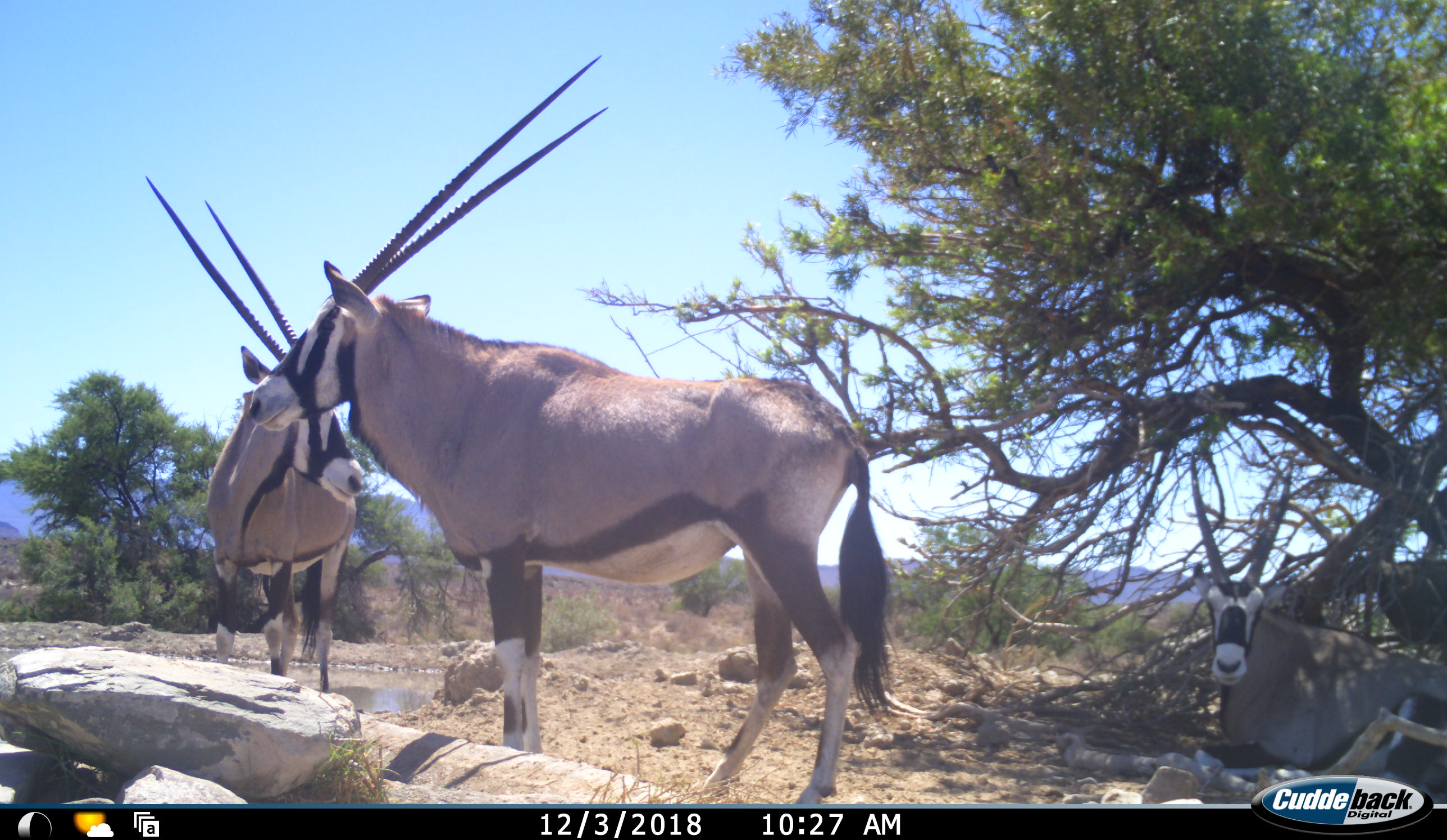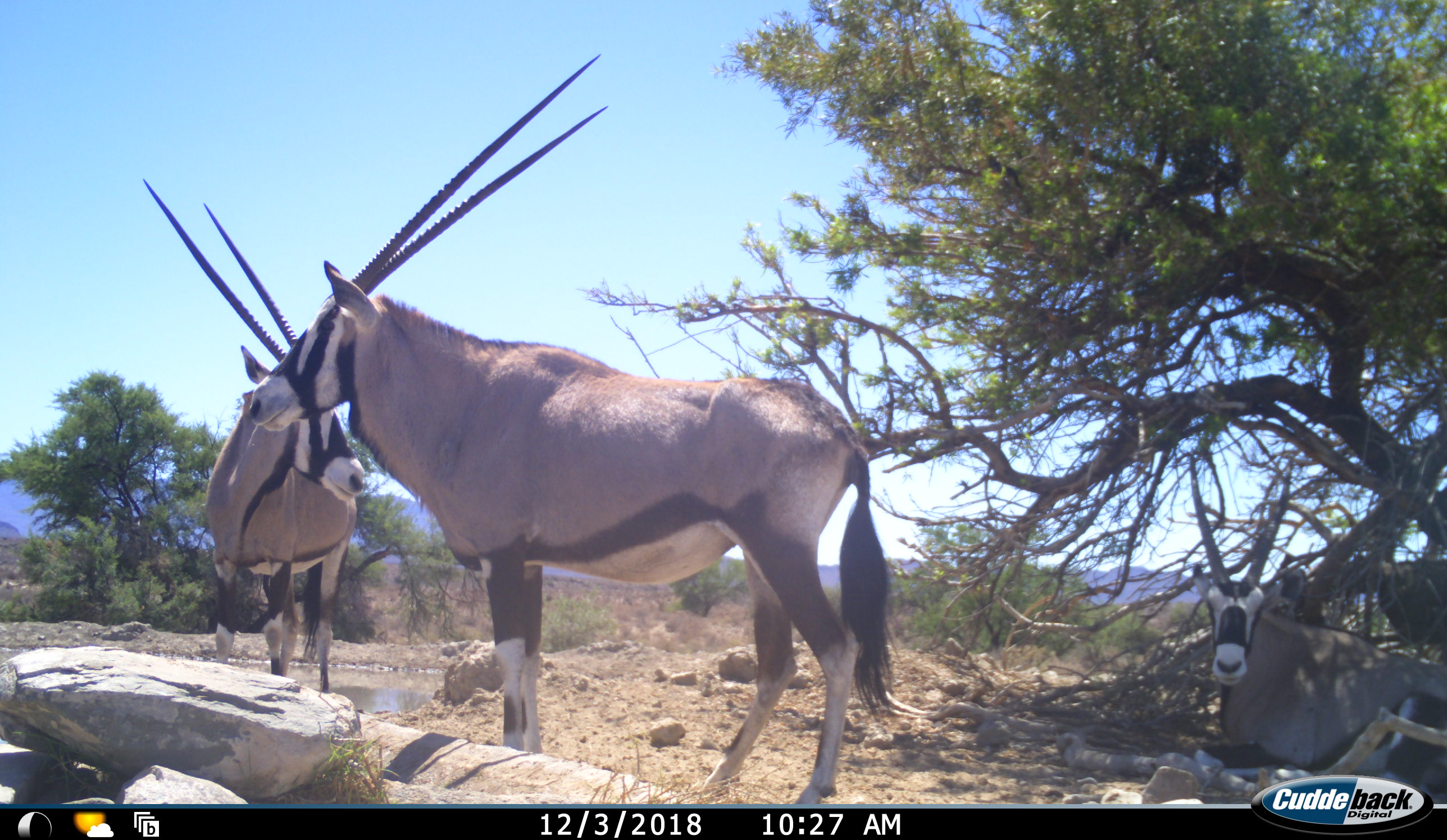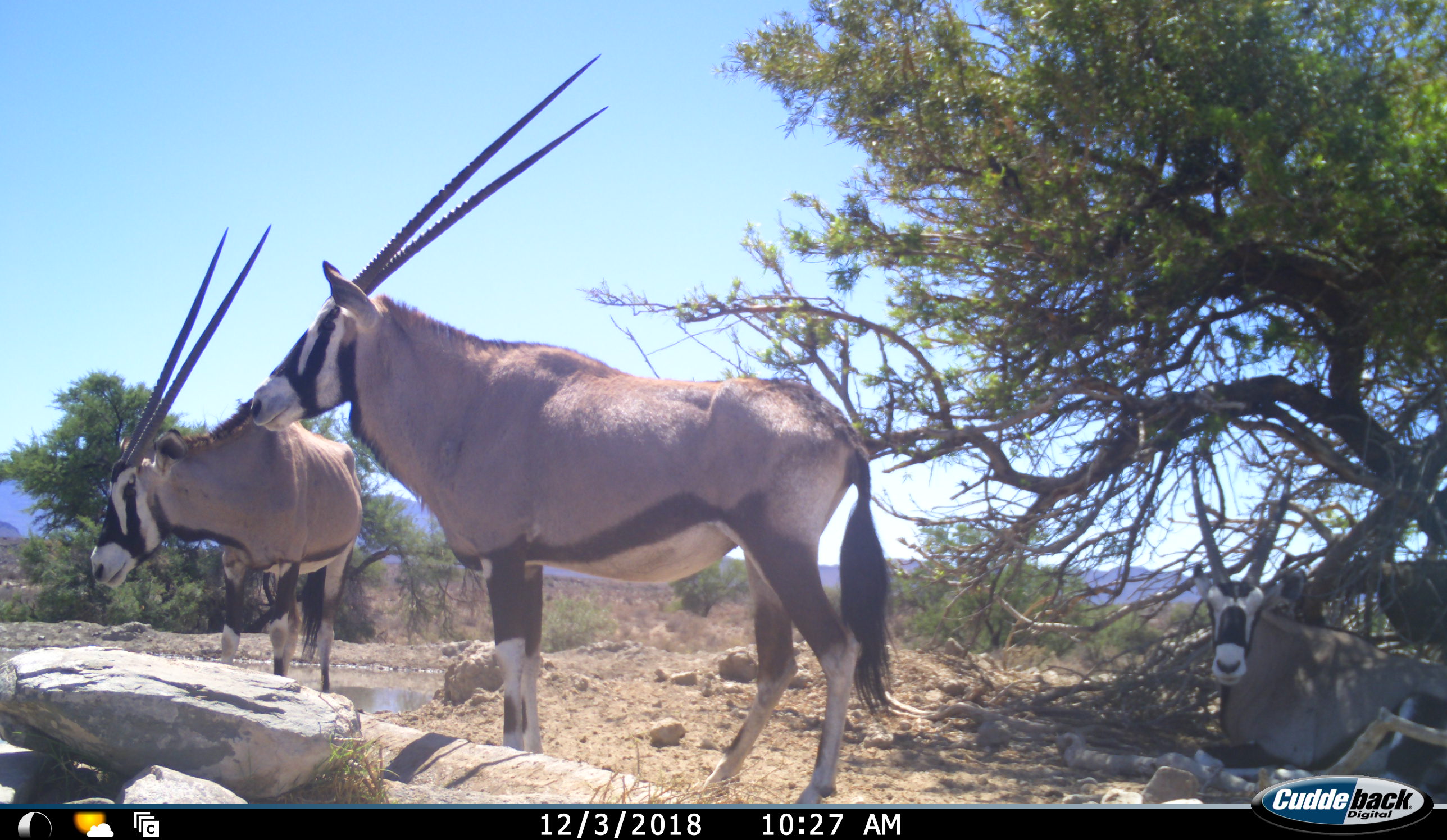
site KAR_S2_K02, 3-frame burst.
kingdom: Animalia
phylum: Chordata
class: Mammalia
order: Artiodactyla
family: Bovidae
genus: Oryx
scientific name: Oryx gazella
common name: gemsbok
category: oryx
Oryx (gemsbok) (Oryx gazella), count 3. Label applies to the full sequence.